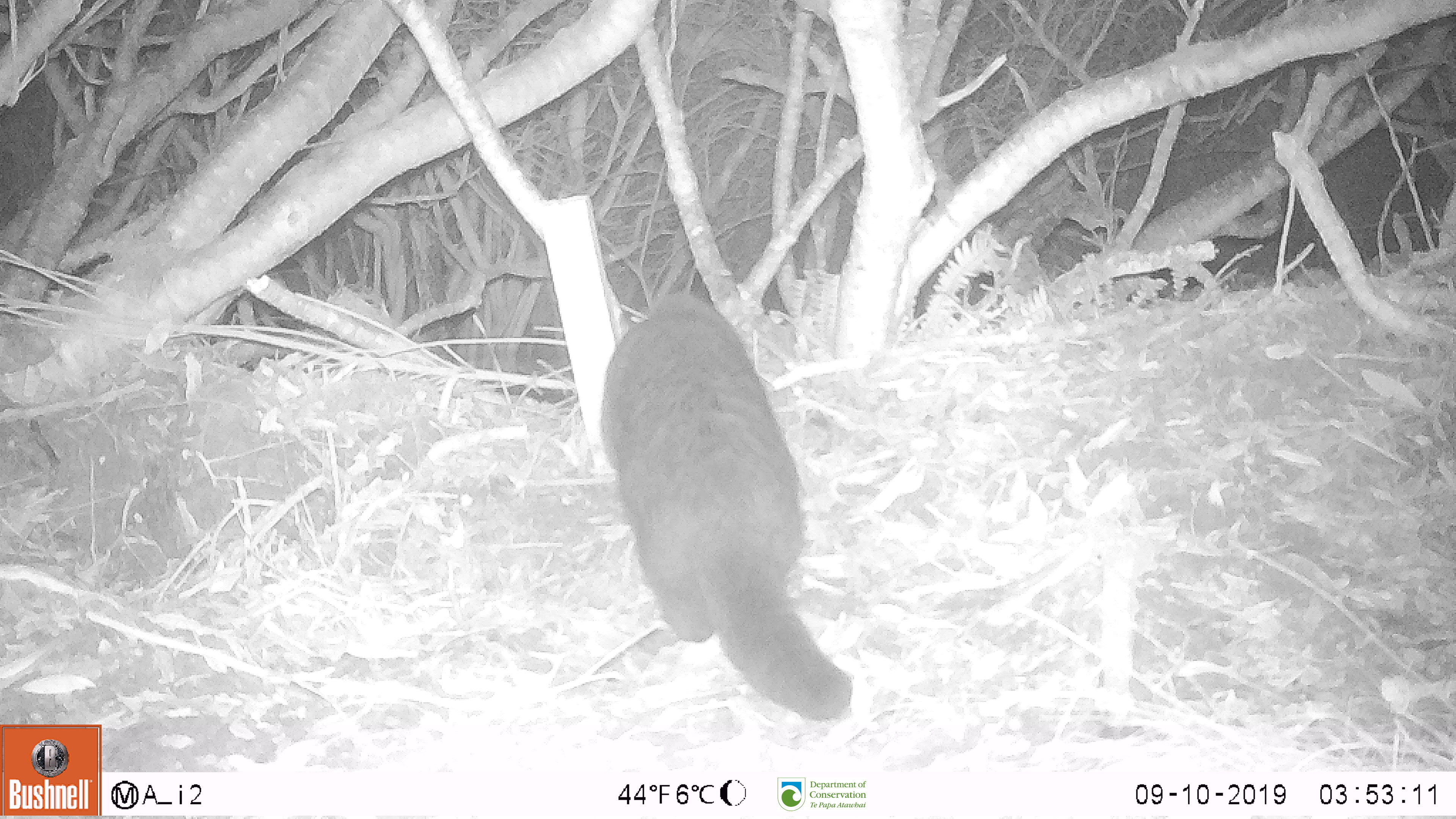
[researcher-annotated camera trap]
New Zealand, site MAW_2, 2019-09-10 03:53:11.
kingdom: Animalia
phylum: Chordata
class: Mammalia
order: Carnivora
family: Felidae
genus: Felis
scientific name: Felis catus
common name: domestic cat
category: cat